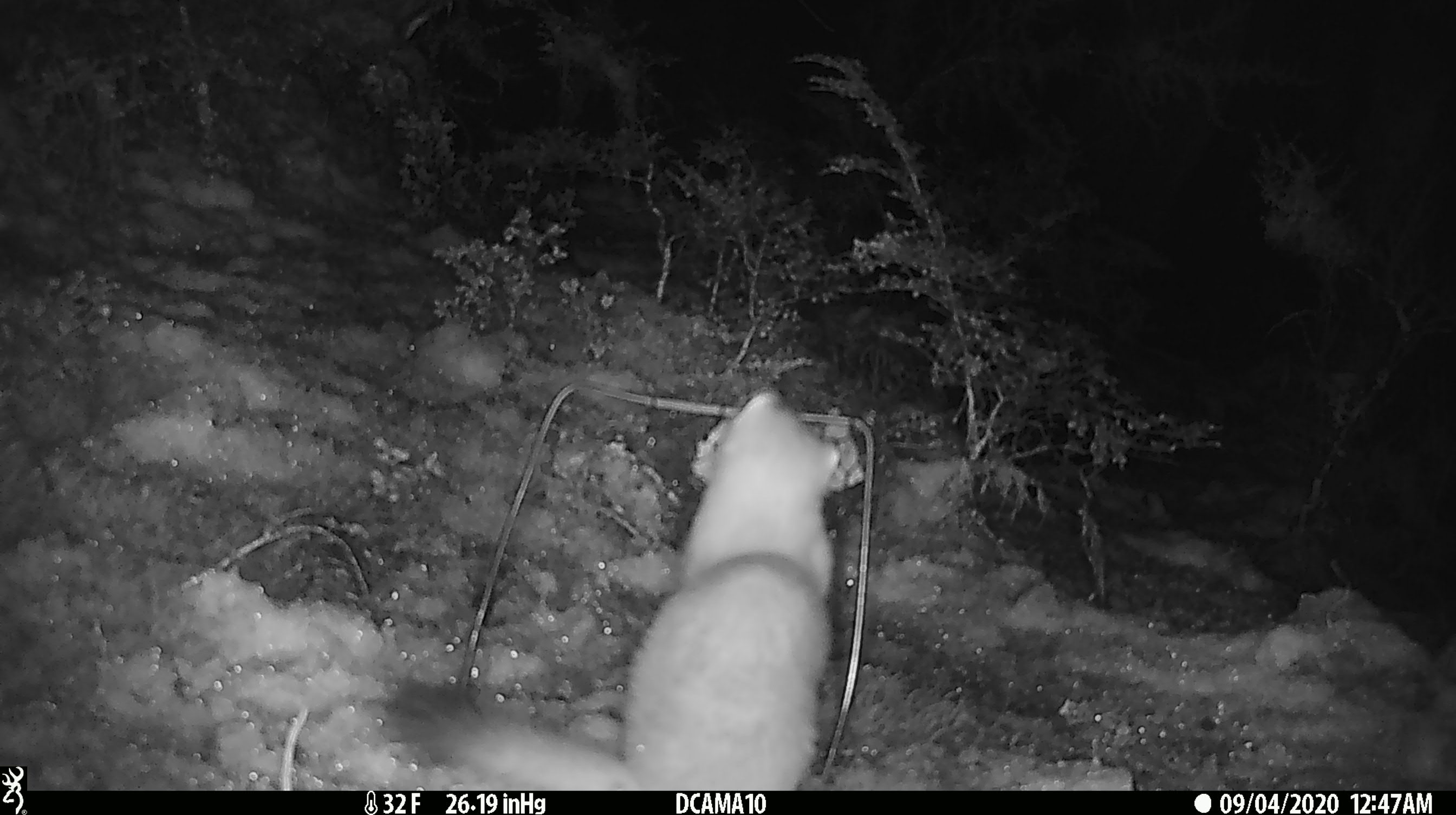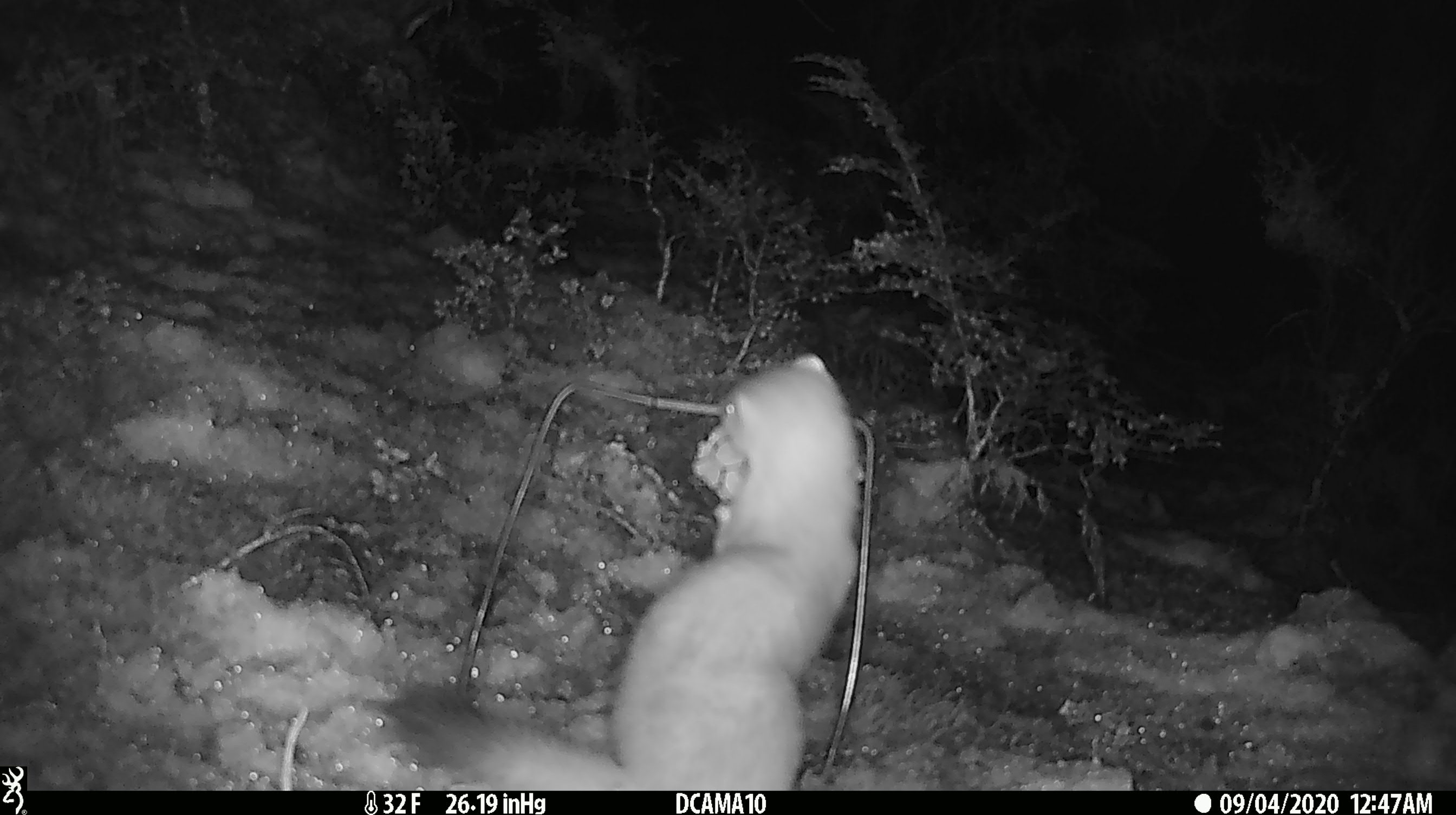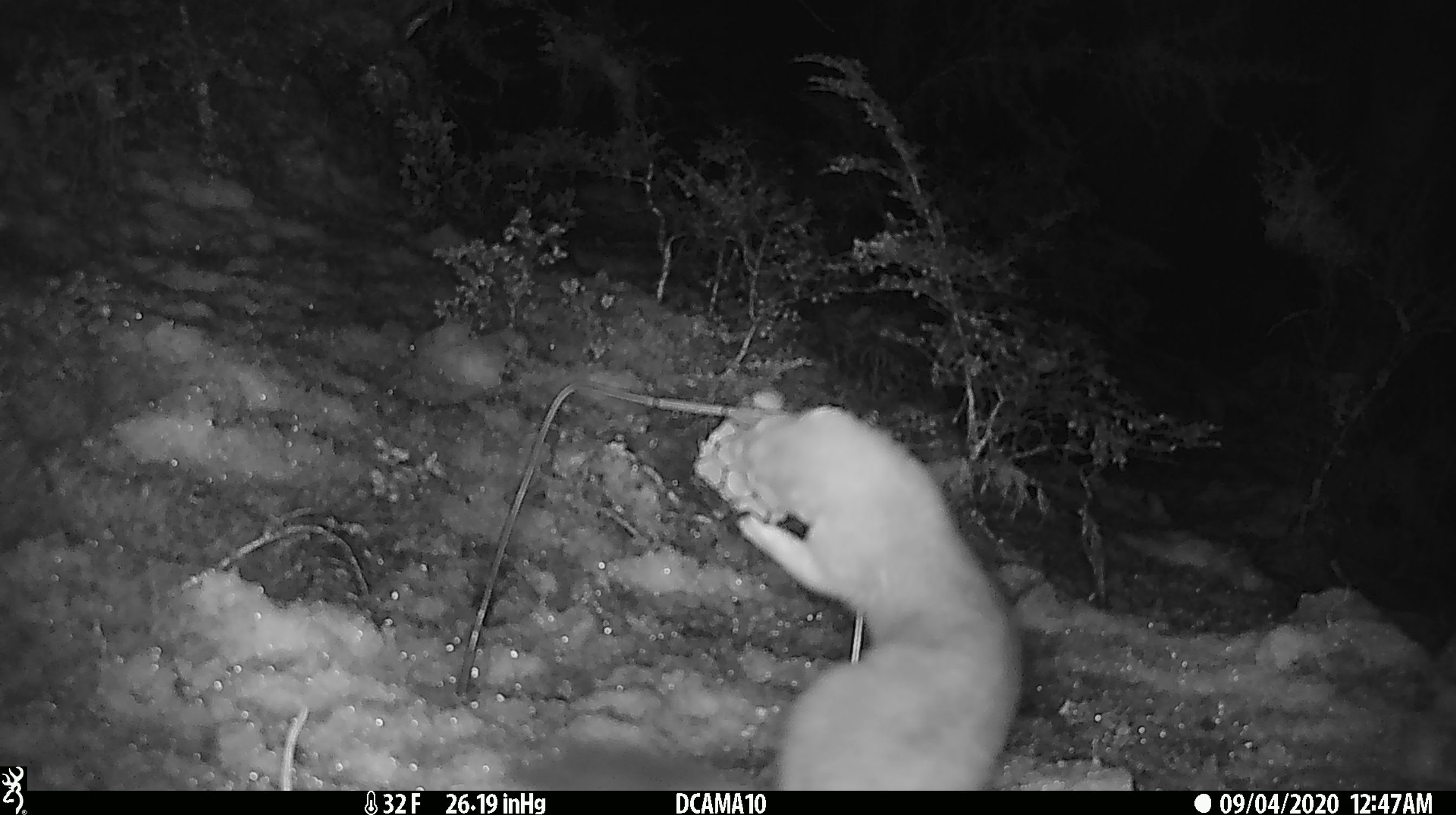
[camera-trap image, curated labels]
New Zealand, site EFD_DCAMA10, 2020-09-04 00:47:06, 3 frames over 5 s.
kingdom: Animalia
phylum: Chordata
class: Mammalia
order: Carnivora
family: Mustelidae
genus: Mustela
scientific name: Mustela erminea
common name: stoat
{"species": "stoat (Mustela erminea)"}